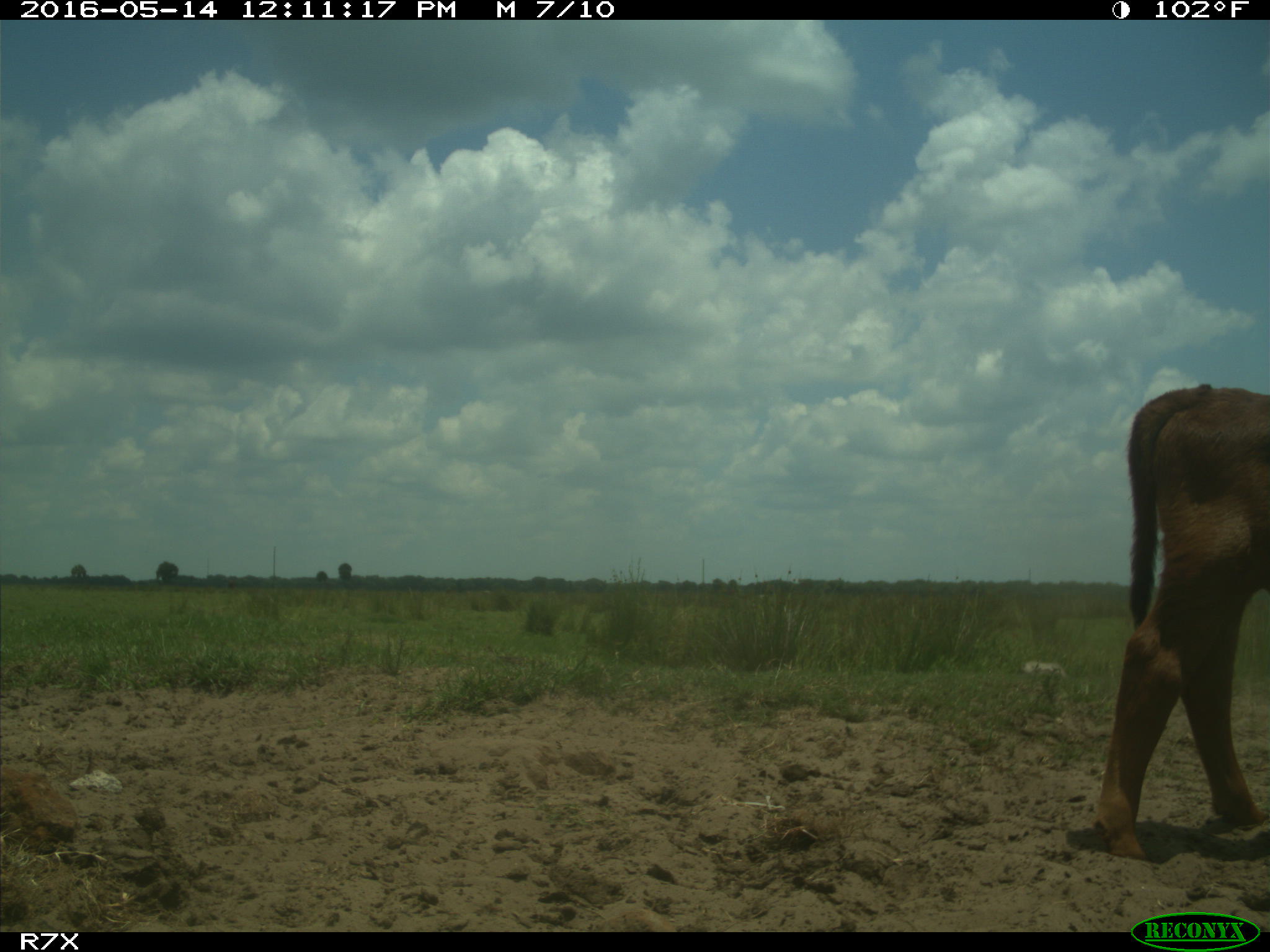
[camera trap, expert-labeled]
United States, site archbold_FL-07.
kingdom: Animalia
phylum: Chordata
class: Mammalia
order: Artiodactyla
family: Bovidae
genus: Bos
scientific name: Bos taurus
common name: domestic cow